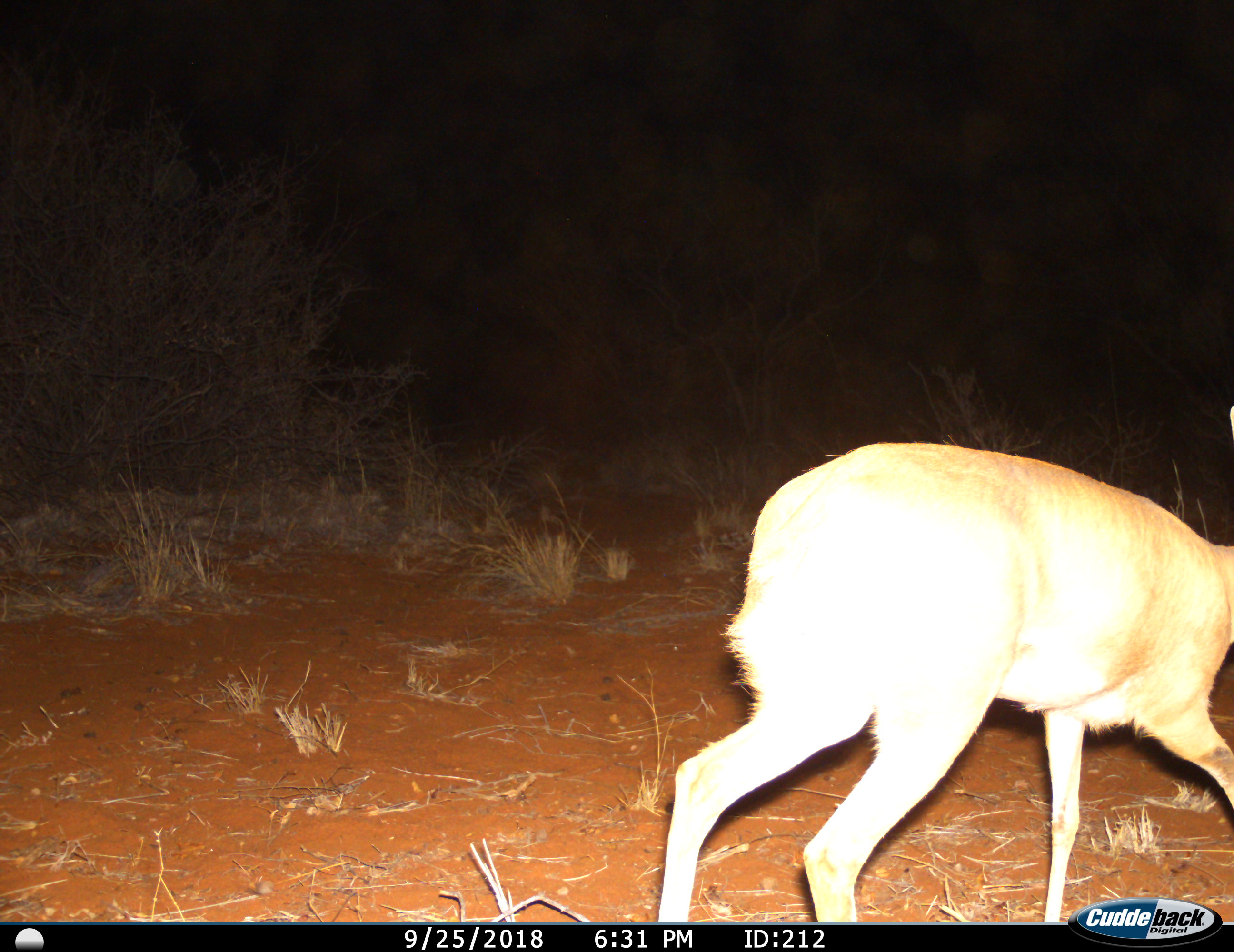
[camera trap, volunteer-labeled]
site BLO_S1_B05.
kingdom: Animalia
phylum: Chordata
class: Mammalia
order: Artiodactyla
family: Bovidae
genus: Sylvicapra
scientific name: Sylvicapra grimmia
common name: common duiker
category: duikercommongrey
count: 1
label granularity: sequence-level